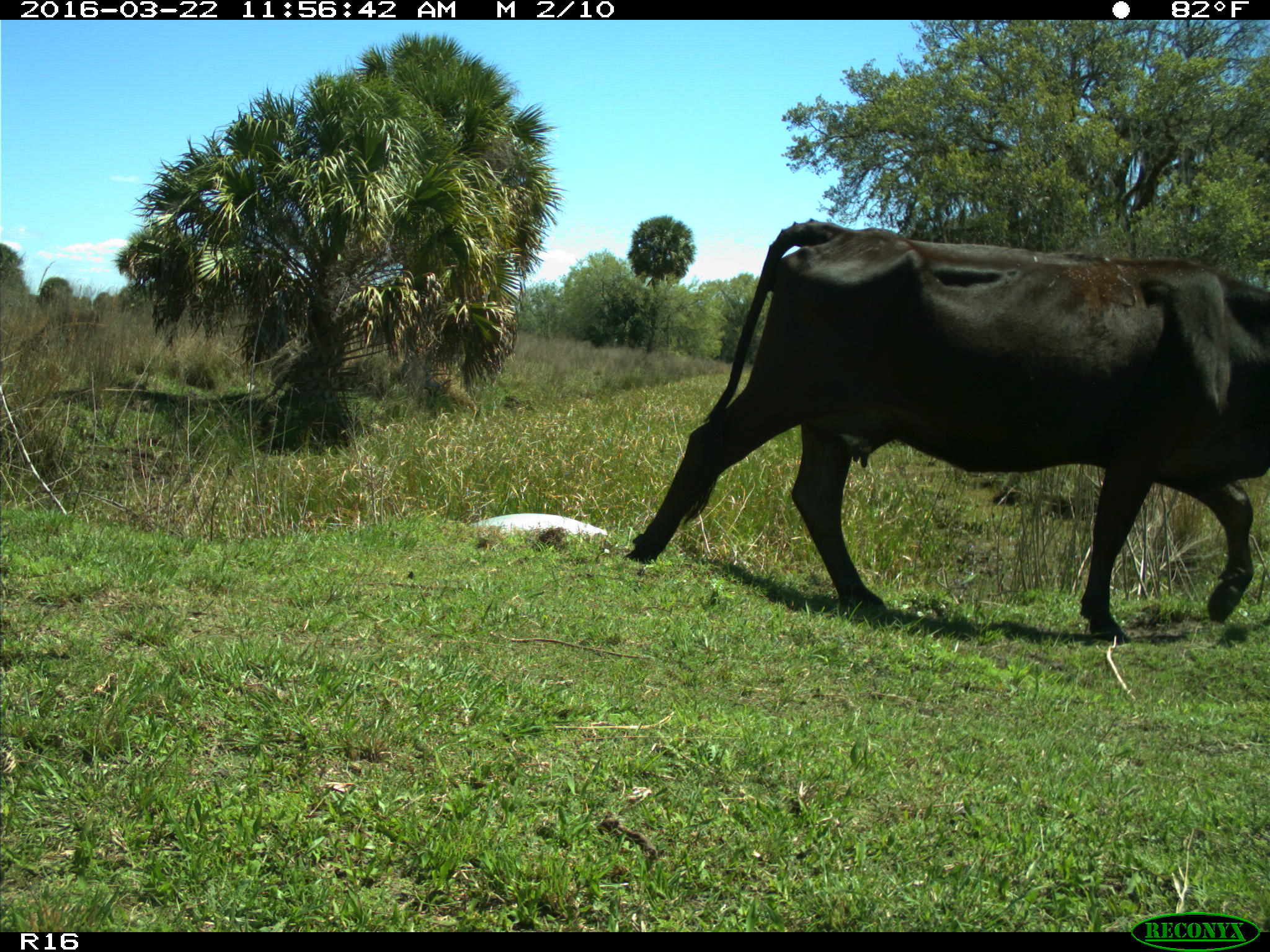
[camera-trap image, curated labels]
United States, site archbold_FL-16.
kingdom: Animalia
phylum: Chordata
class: Mammalia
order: Artiodactyla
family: Bovidae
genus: Bos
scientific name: Bos taurus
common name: domestic cow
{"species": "Bos taurus (domestic cow)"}